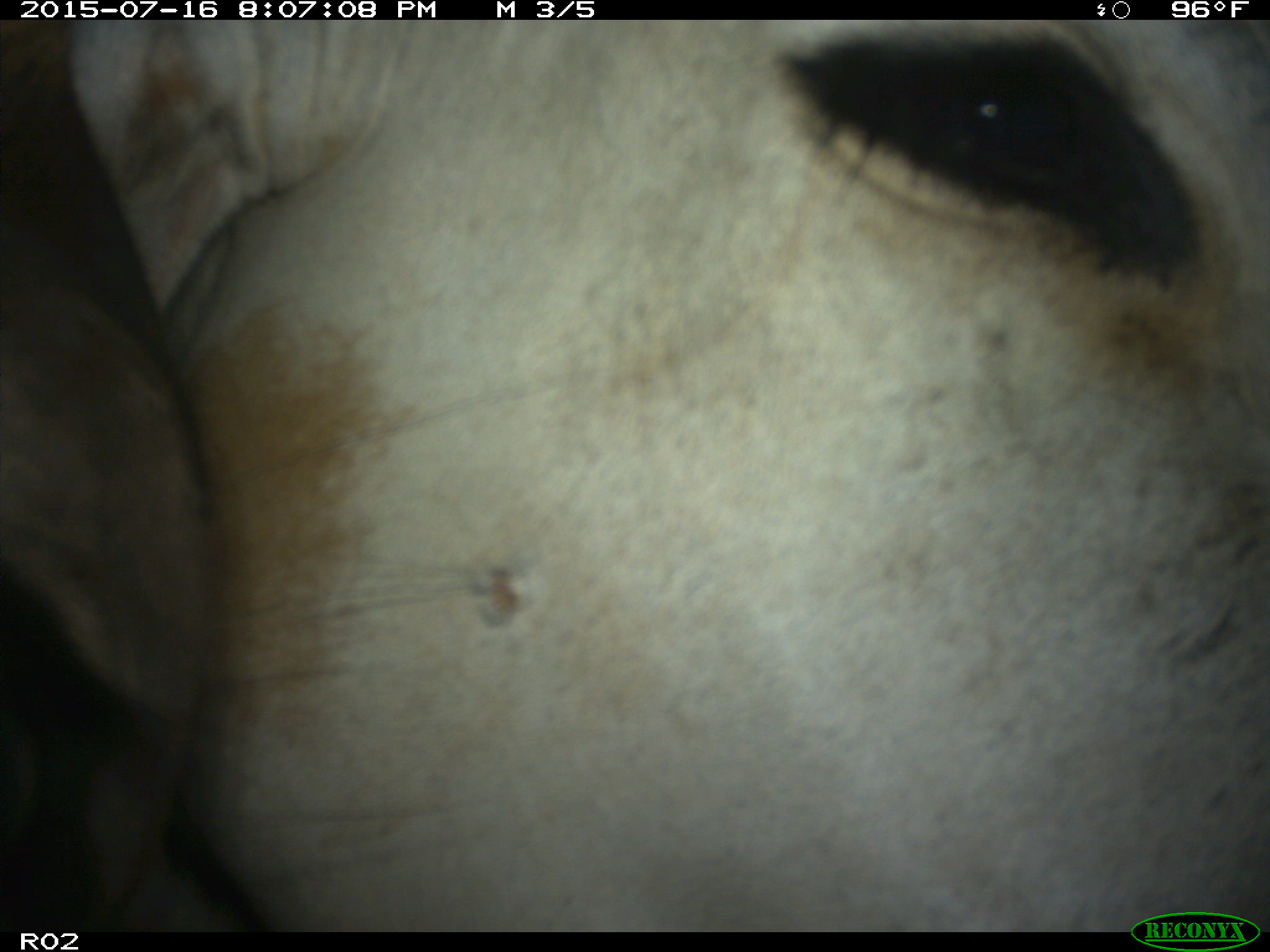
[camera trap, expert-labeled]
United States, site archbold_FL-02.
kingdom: Animalia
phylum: Chordata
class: Mammalia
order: Artiodactyla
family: Bovidae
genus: Bos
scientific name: Bos taurus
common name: domestic cow